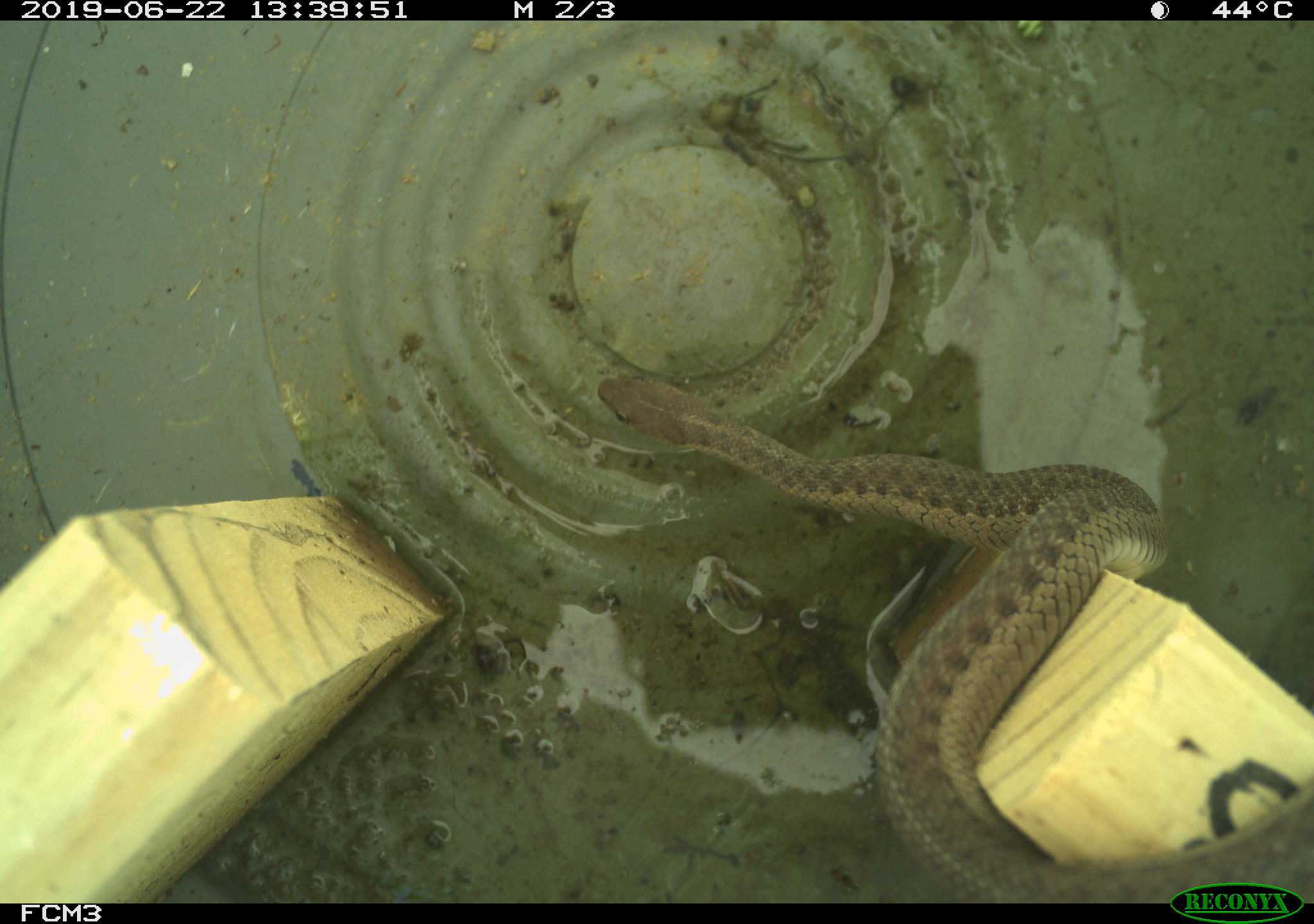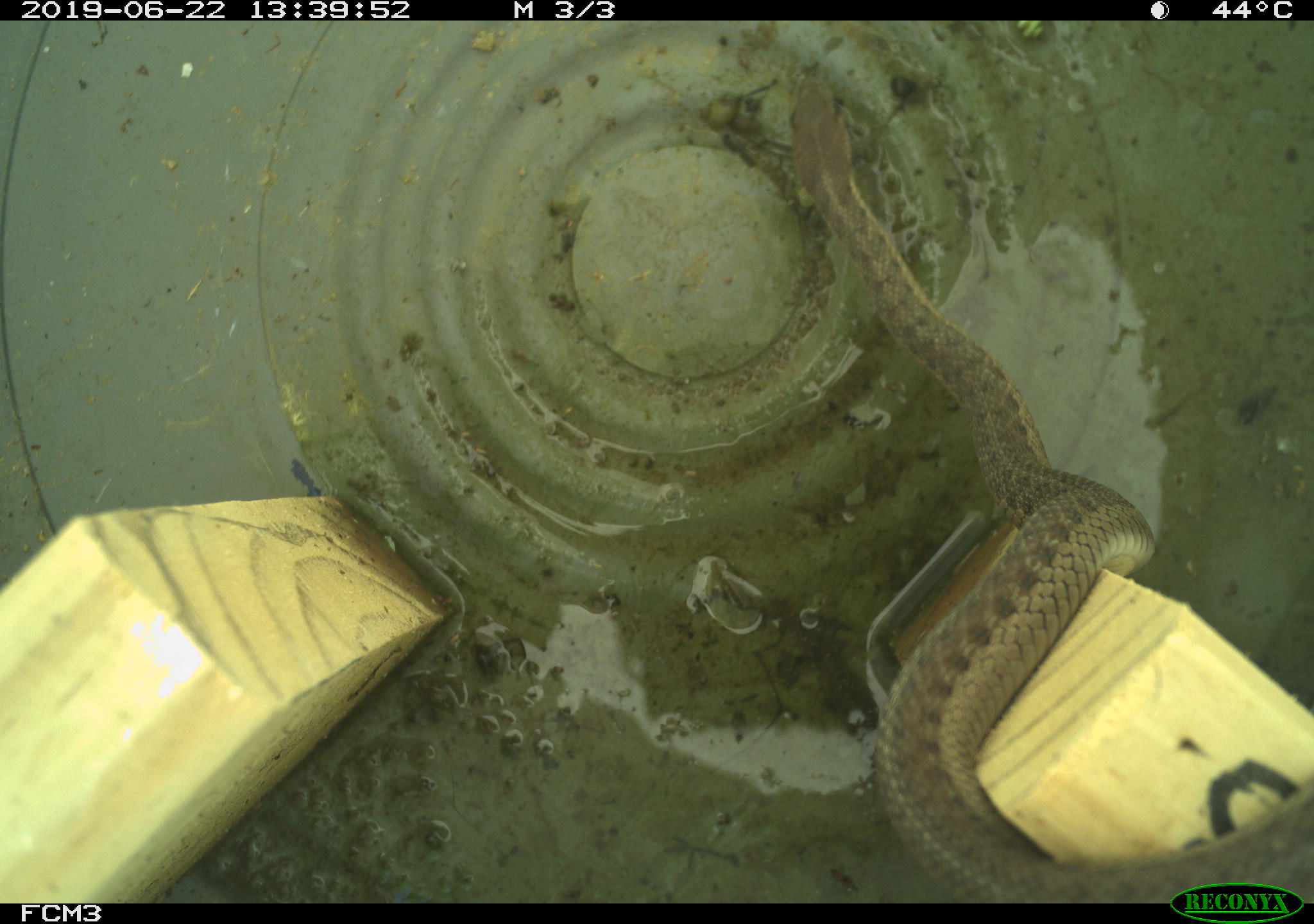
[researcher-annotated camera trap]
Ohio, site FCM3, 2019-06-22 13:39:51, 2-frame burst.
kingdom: Animalia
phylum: Chordata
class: Reptilia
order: Squamata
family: Colubridae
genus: Thamnophis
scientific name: Thamnophis sirtalis sirtalis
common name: eastern gartersnake